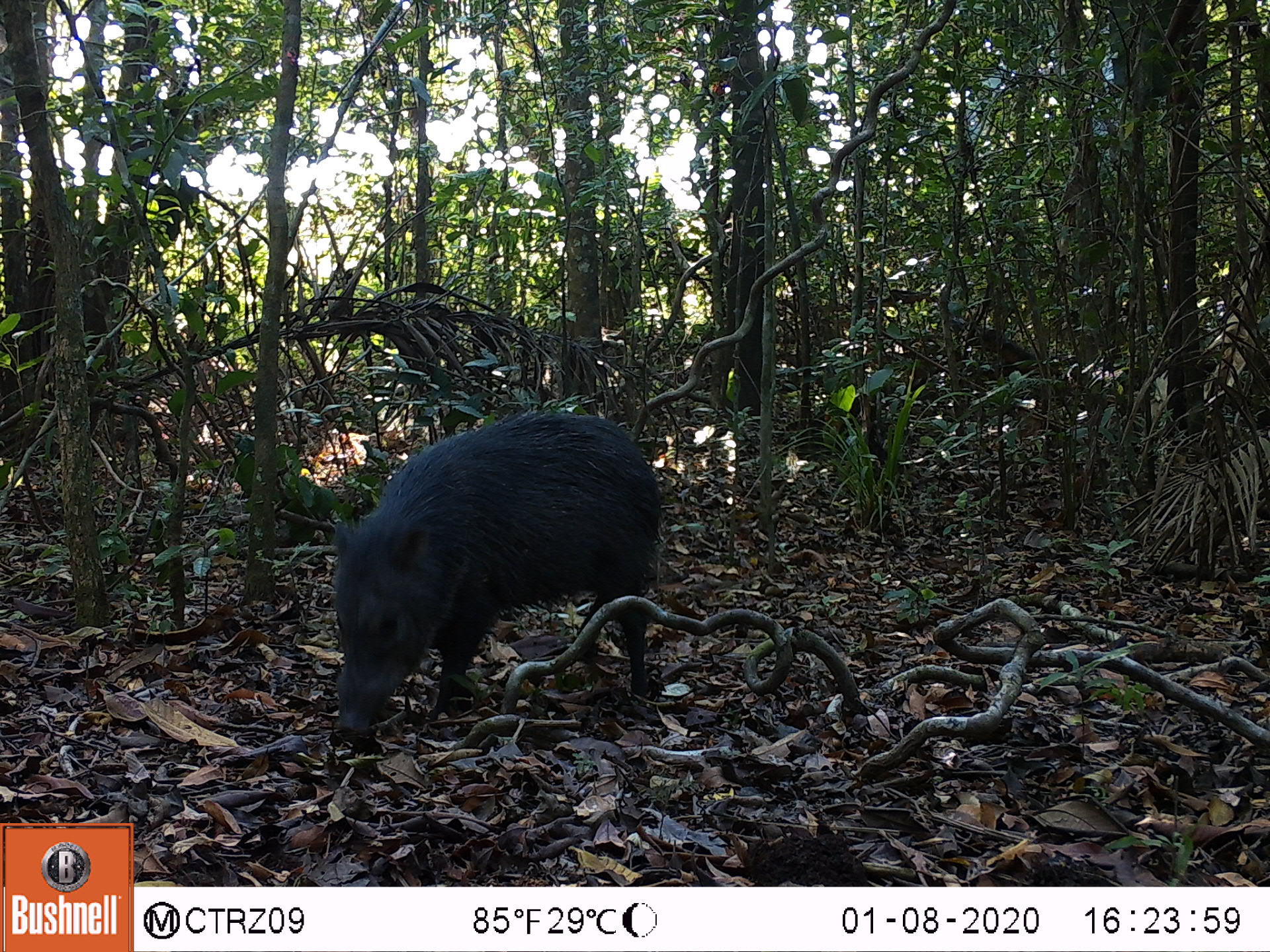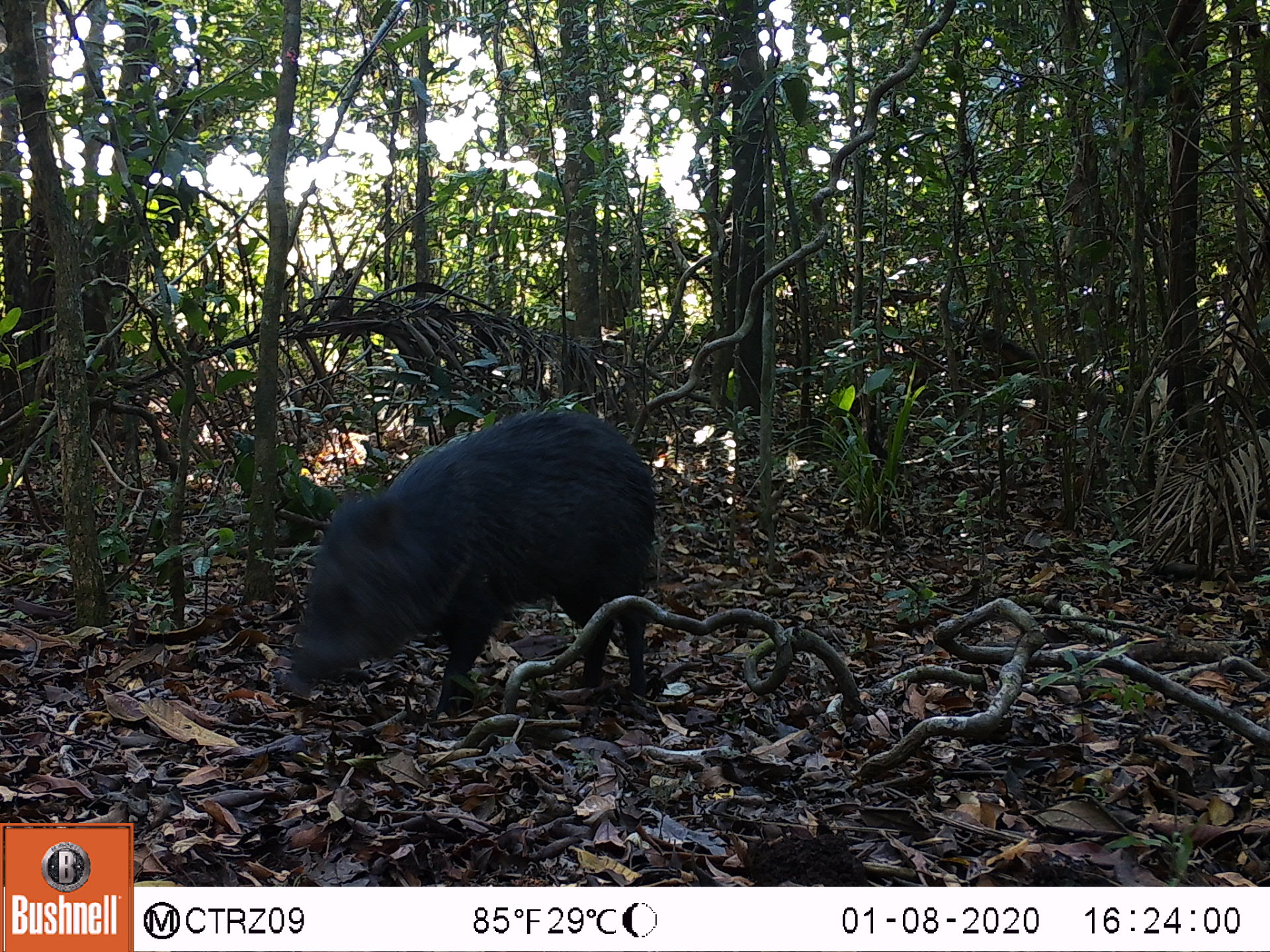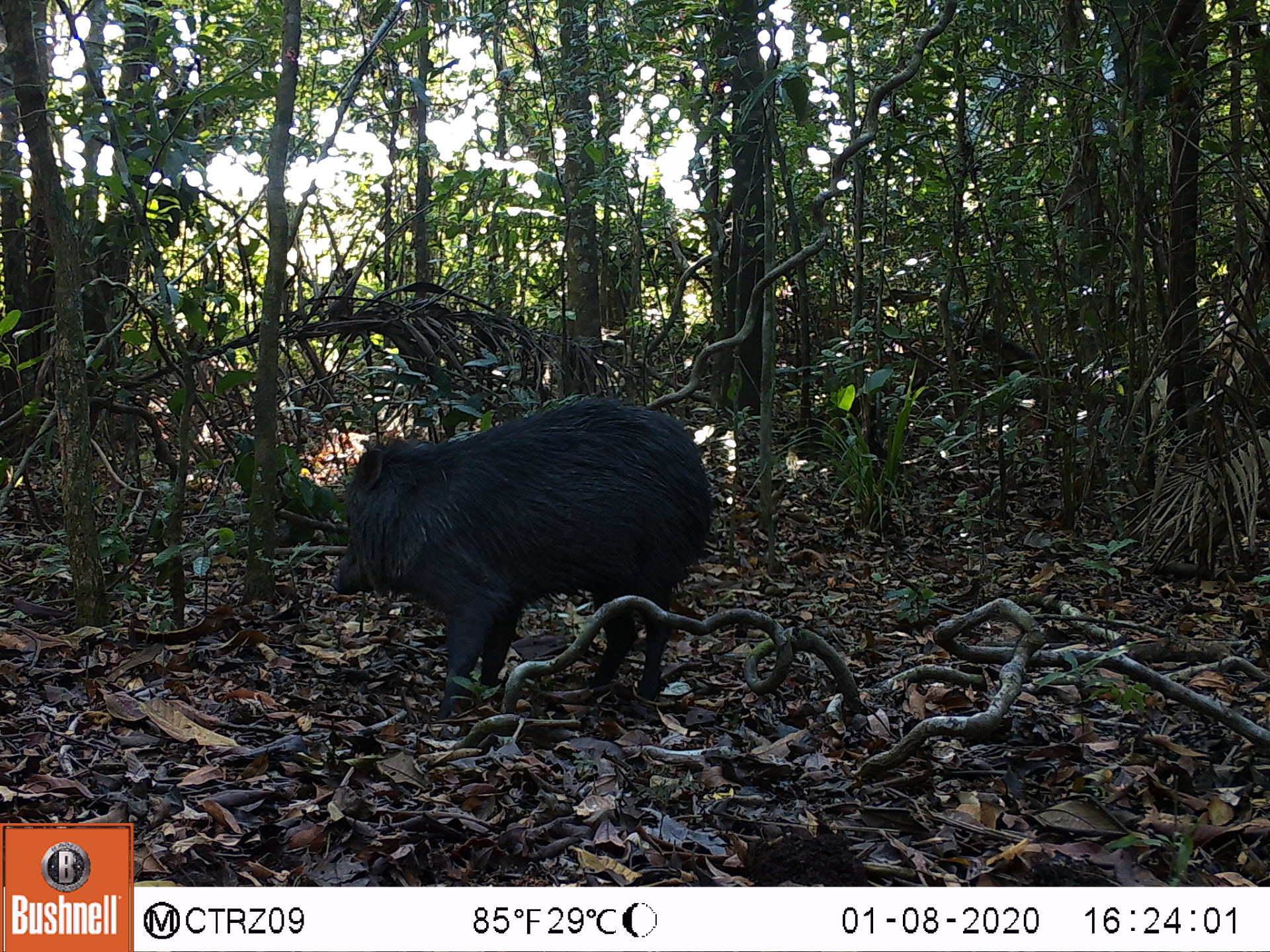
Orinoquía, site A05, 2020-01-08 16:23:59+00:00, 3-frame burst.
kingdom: Animalia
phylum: Chordata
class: Mammalia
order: Artiodactyla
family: Tayassuidae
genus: Pecari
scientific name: Pecari tajacu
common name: collared peccary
Collared peccary (Pecari tajacu).